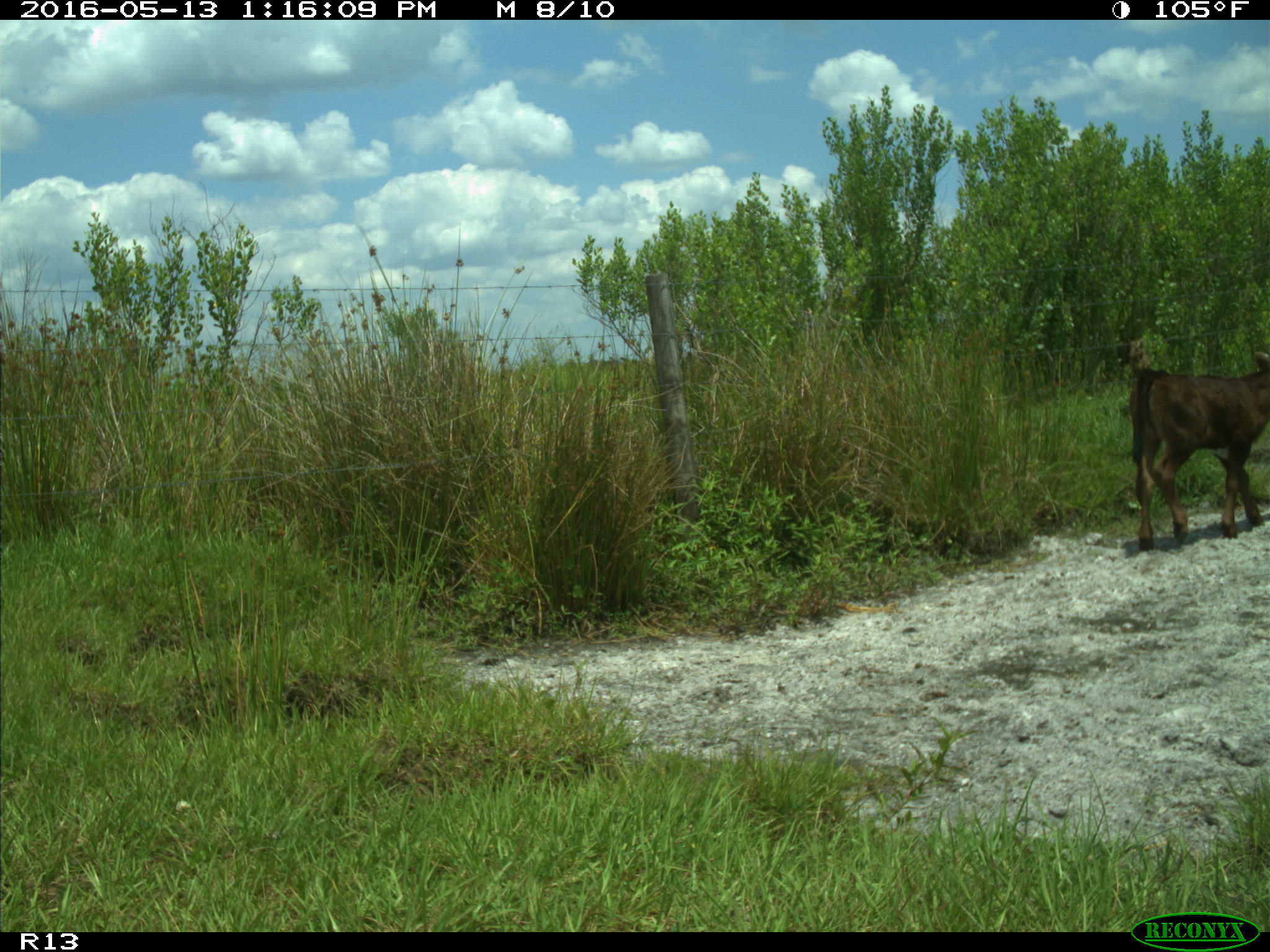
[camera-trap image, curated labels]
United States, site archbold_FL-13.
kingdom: Animalia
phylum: Chordata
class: Mammalia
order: Artiodactyla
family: Bovidae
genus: Bos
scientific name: Bos taurus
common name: domestic cow